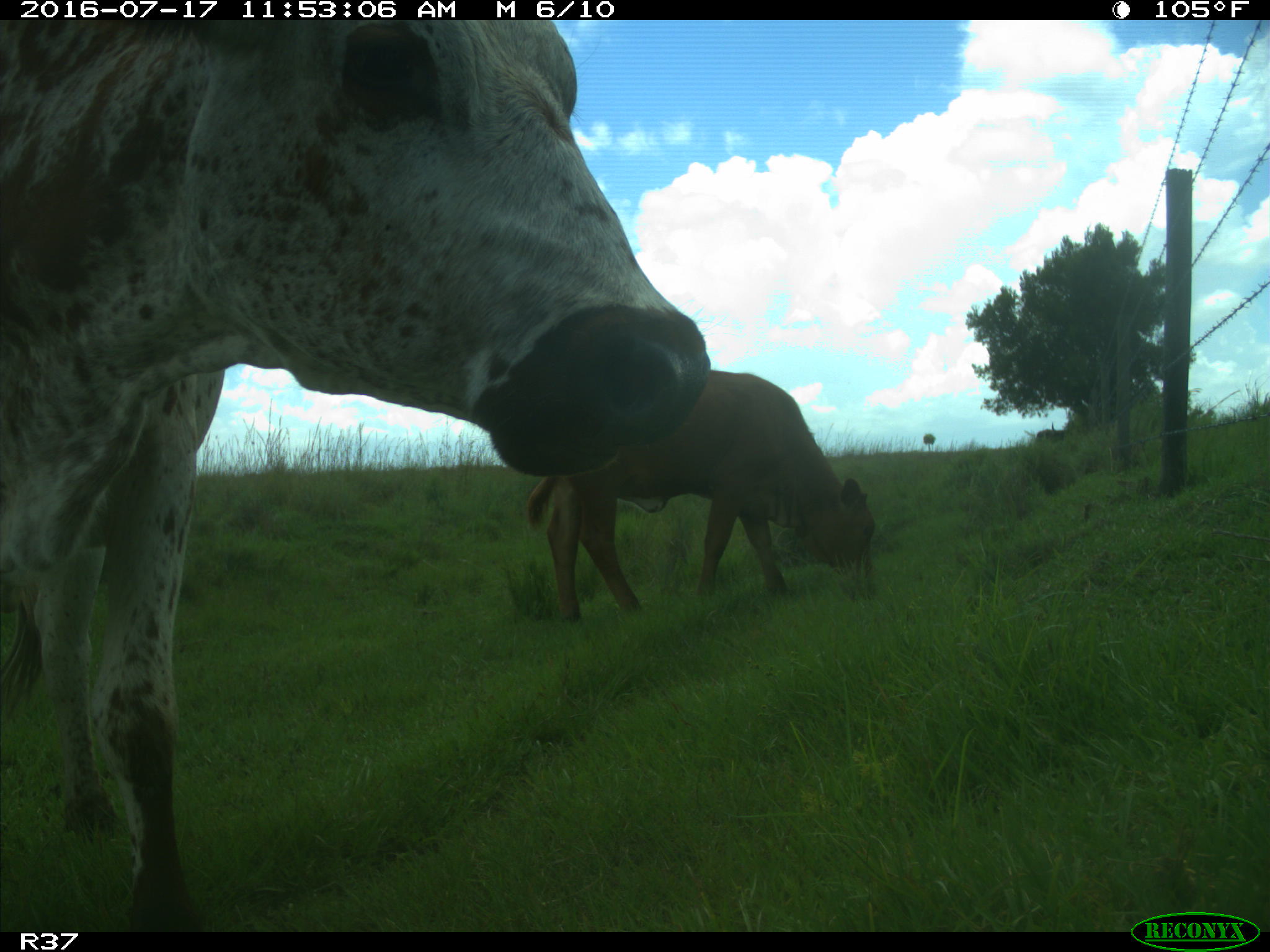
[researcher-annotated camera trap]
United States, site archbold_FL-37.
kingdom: Animalia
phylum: Chordata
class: Mammalia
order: Artiodactyla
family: Bovidae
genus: Bos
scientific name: Bos taurus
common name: domestic cow